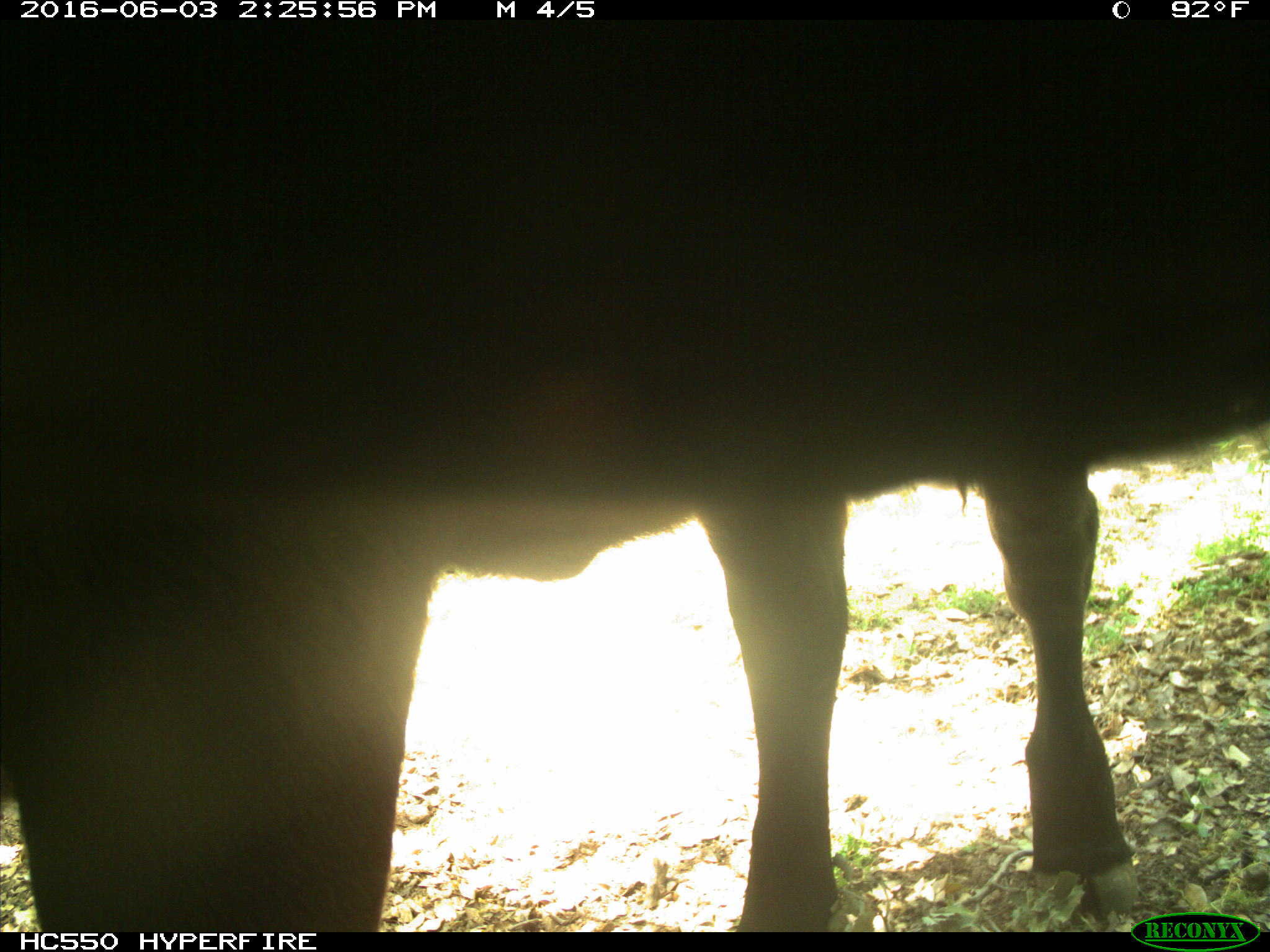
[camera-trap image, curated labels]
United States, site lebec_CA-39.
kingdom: Animalia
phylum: Chordata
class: Mammalia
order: Artiodactyla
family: Bovidae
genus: Bos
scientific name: Bos taurus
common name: domestic cow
Bos taurus (domestic cow).